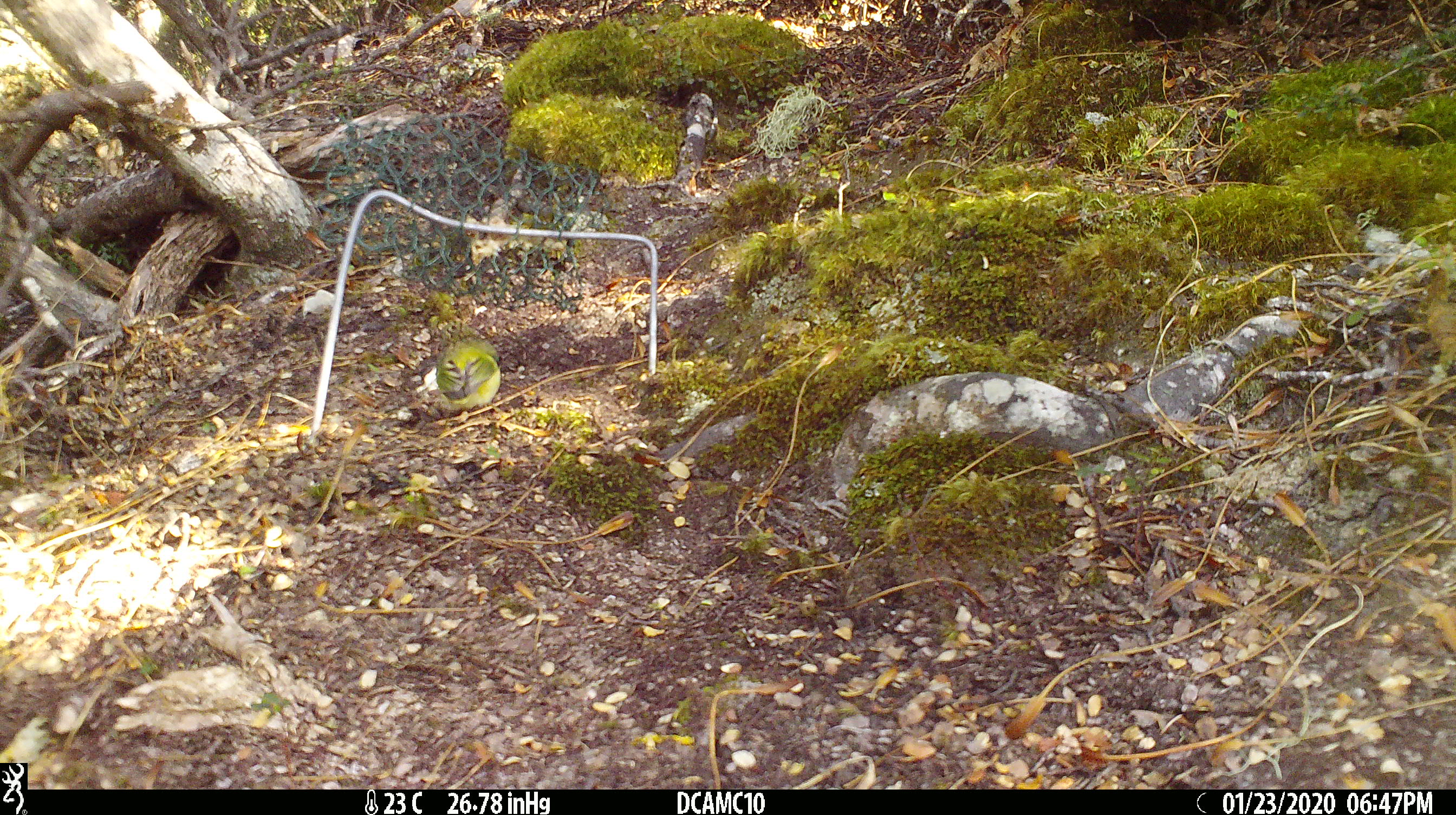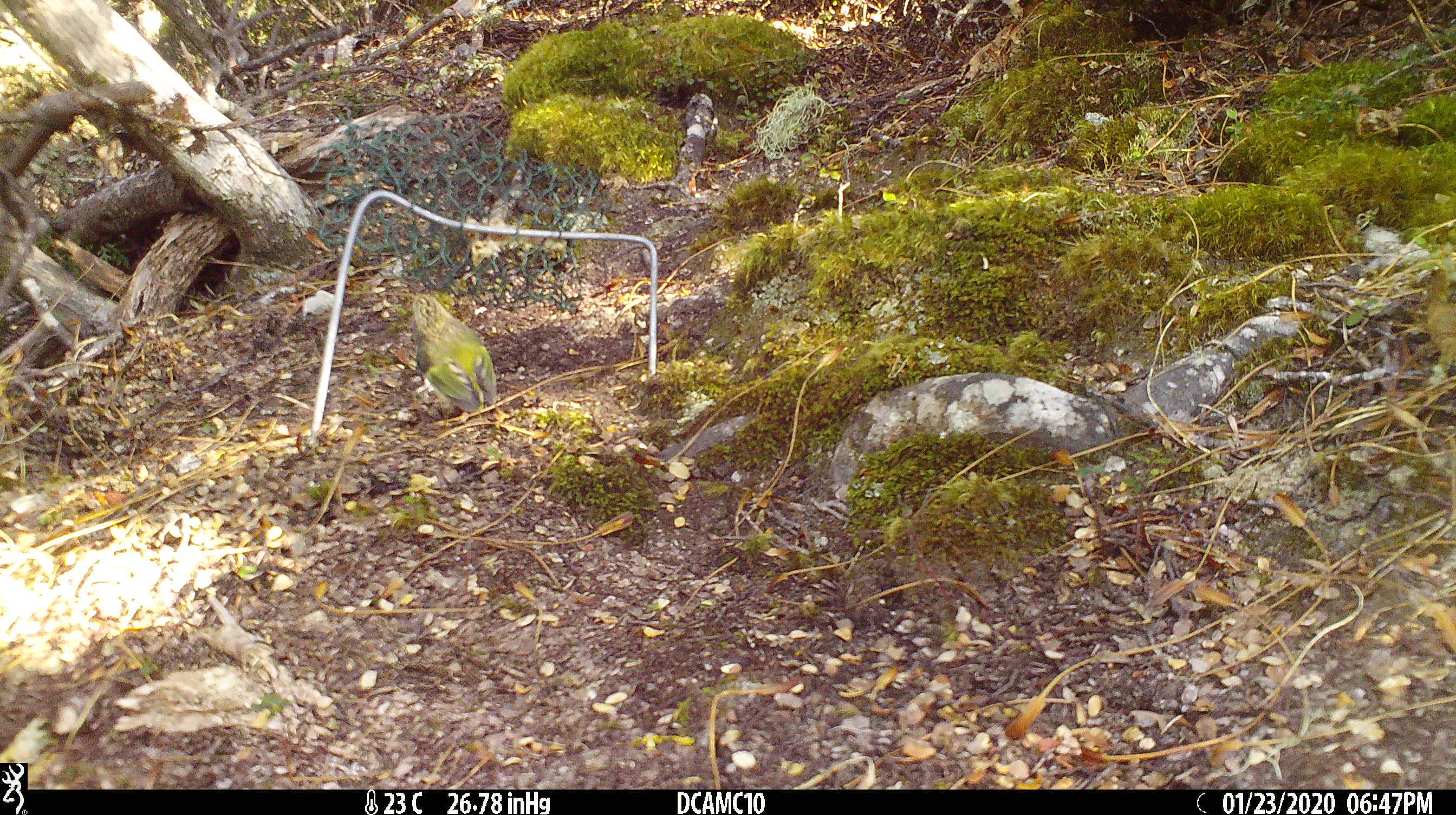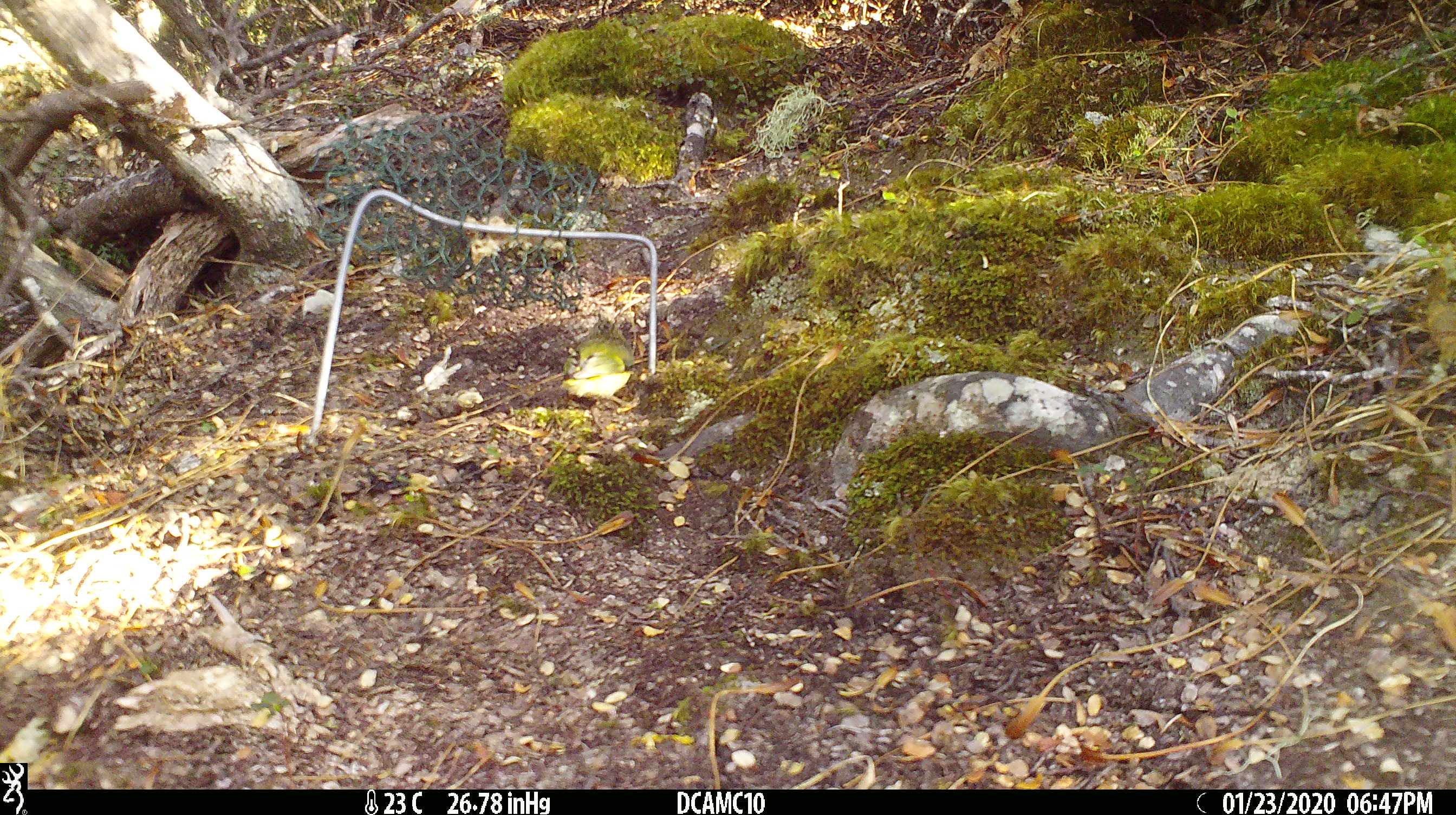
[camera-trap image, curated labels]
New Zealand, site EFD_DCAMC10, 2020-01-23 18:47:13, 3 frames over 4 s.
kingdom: Animalia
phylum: Chordata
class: Aves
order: Passeriformes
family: Acanthisittidae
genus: Acanthisitta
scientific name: Acanthisitta chloris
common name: rifleman